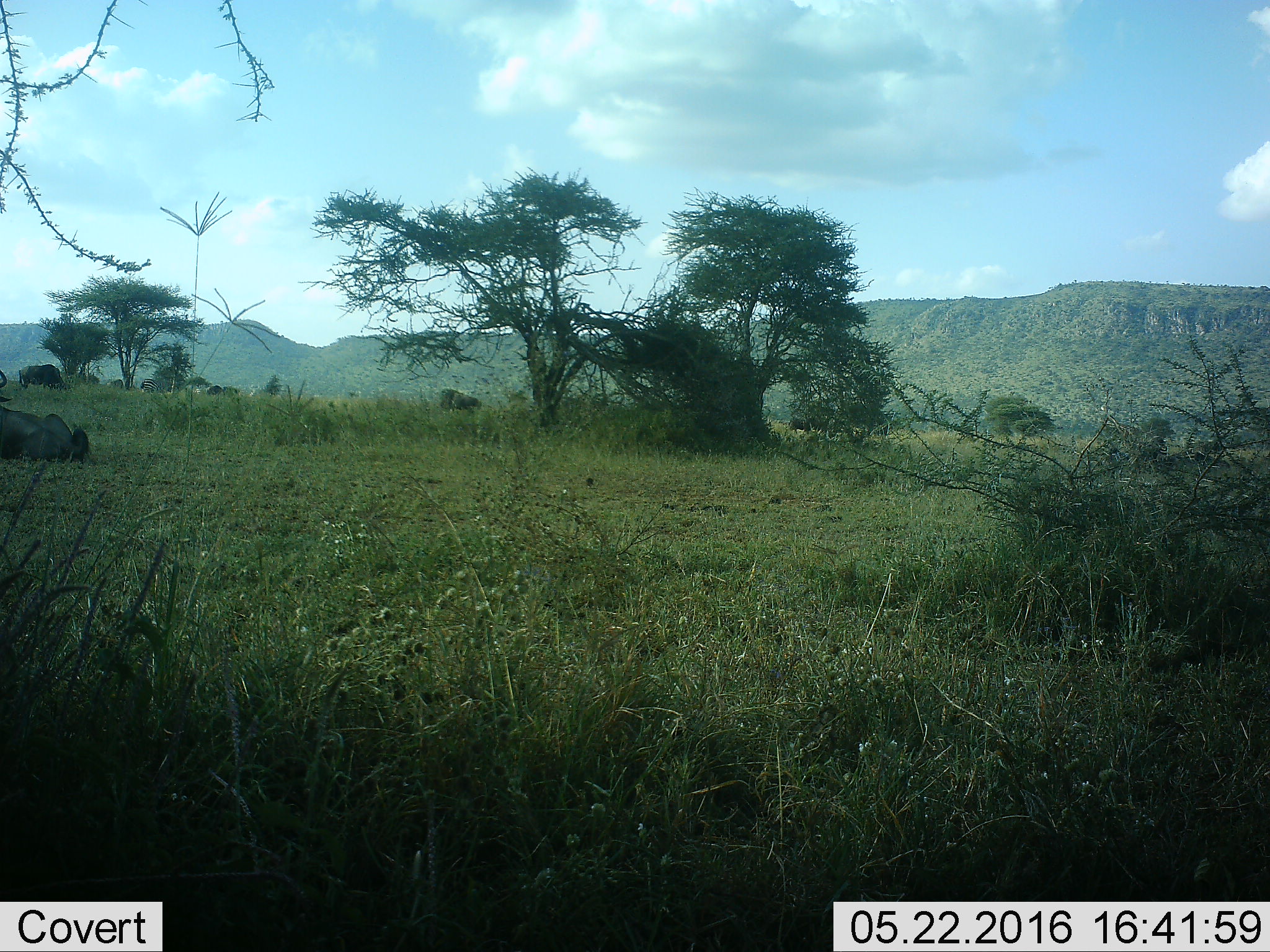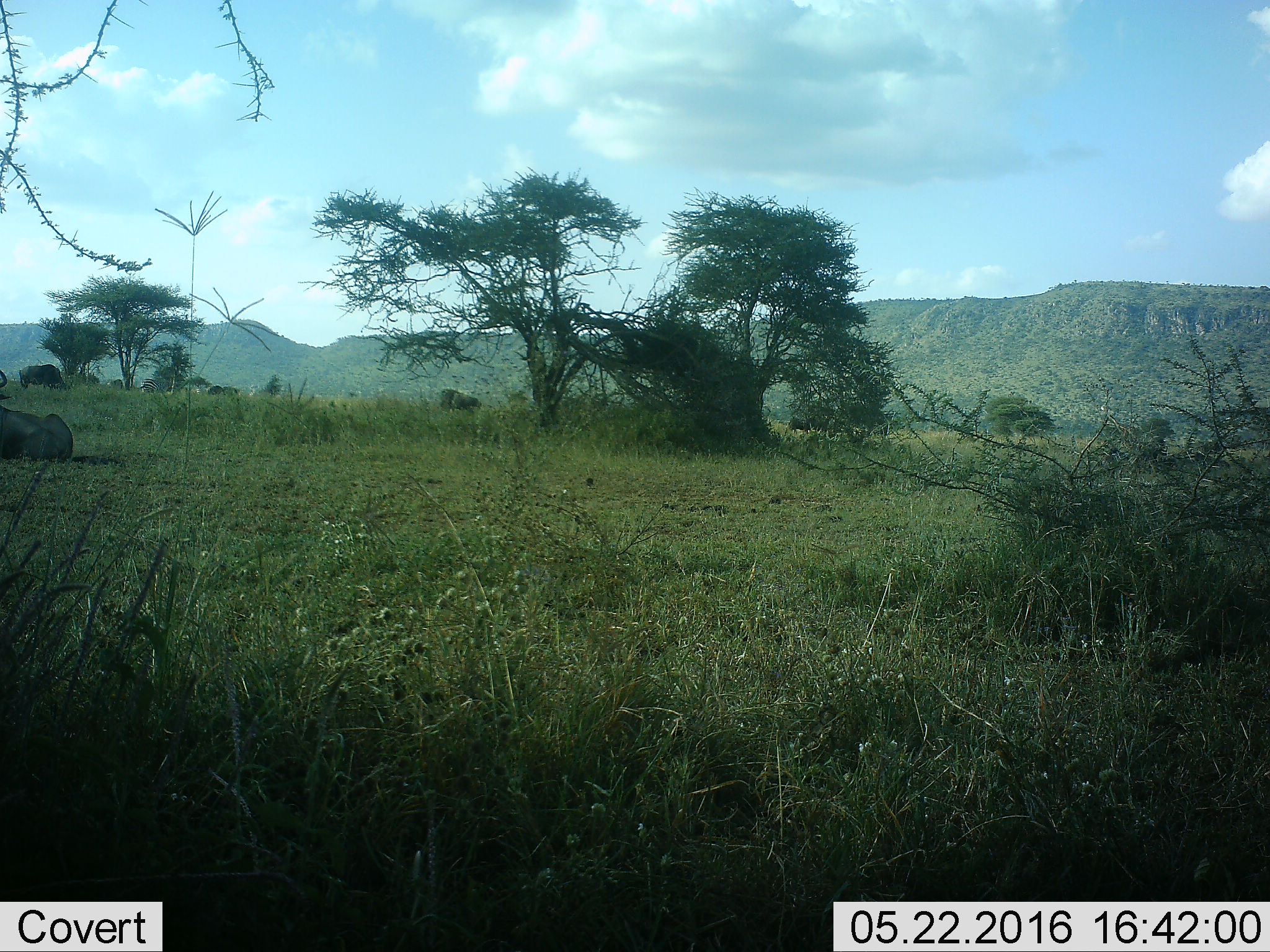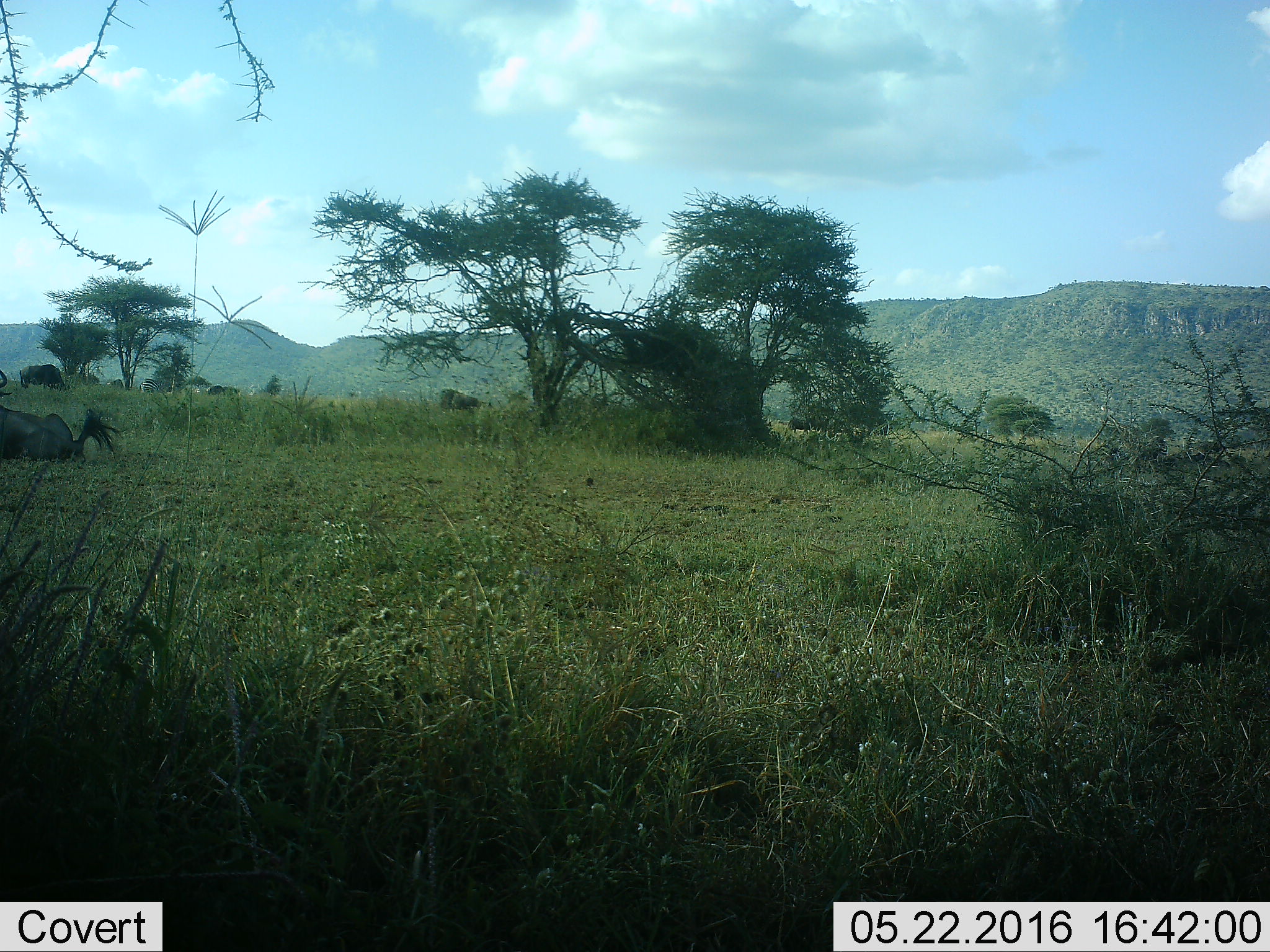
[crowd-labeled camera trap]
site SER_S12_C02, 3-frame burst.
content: unidentified animal